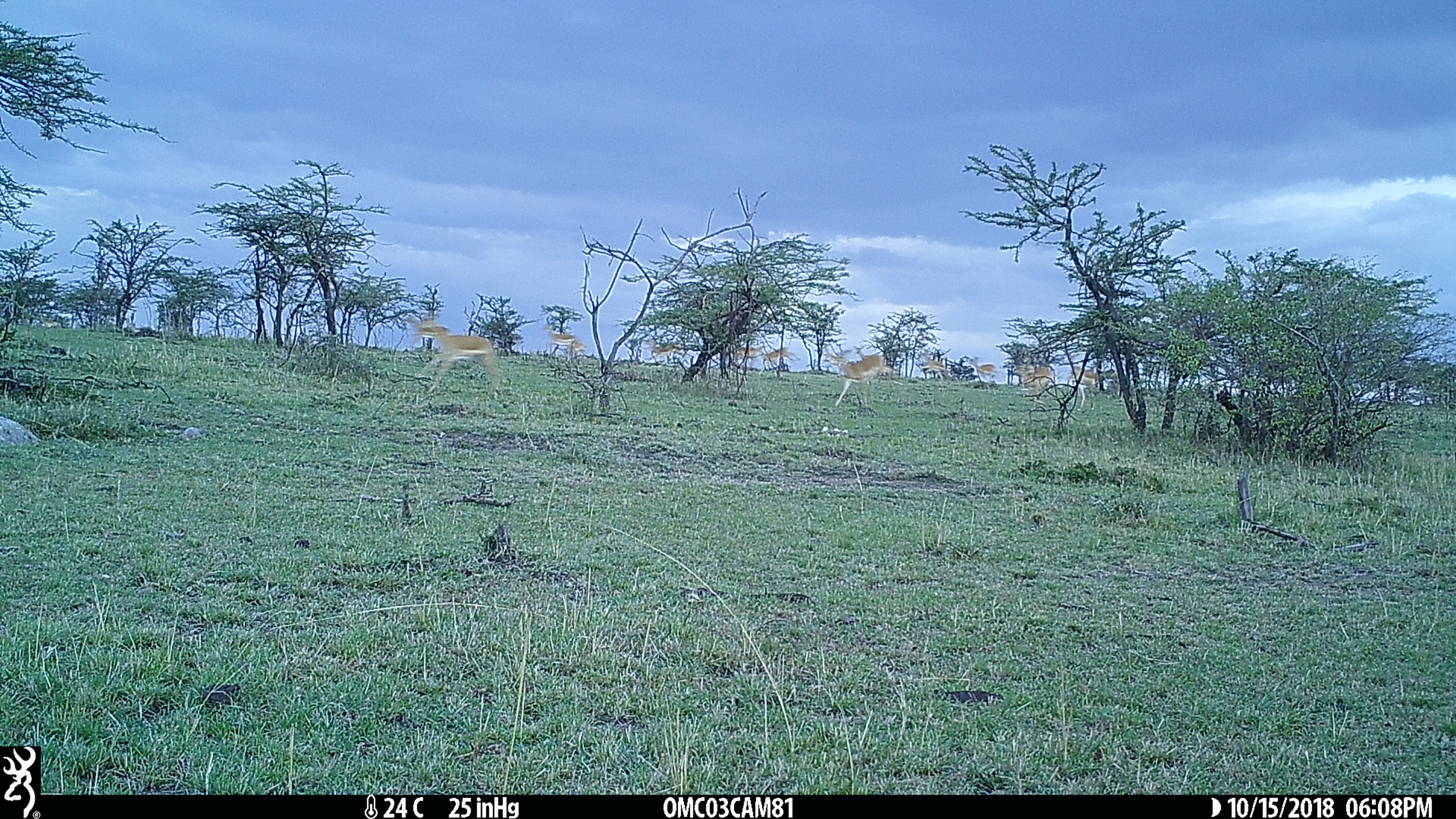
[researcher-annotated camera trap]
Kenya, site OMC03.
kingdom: Animalia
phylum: Chordata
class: Mammalia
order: Artiodactyla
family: Bovidae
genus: Aepyceros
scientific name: Aepyceros melampus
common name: impala